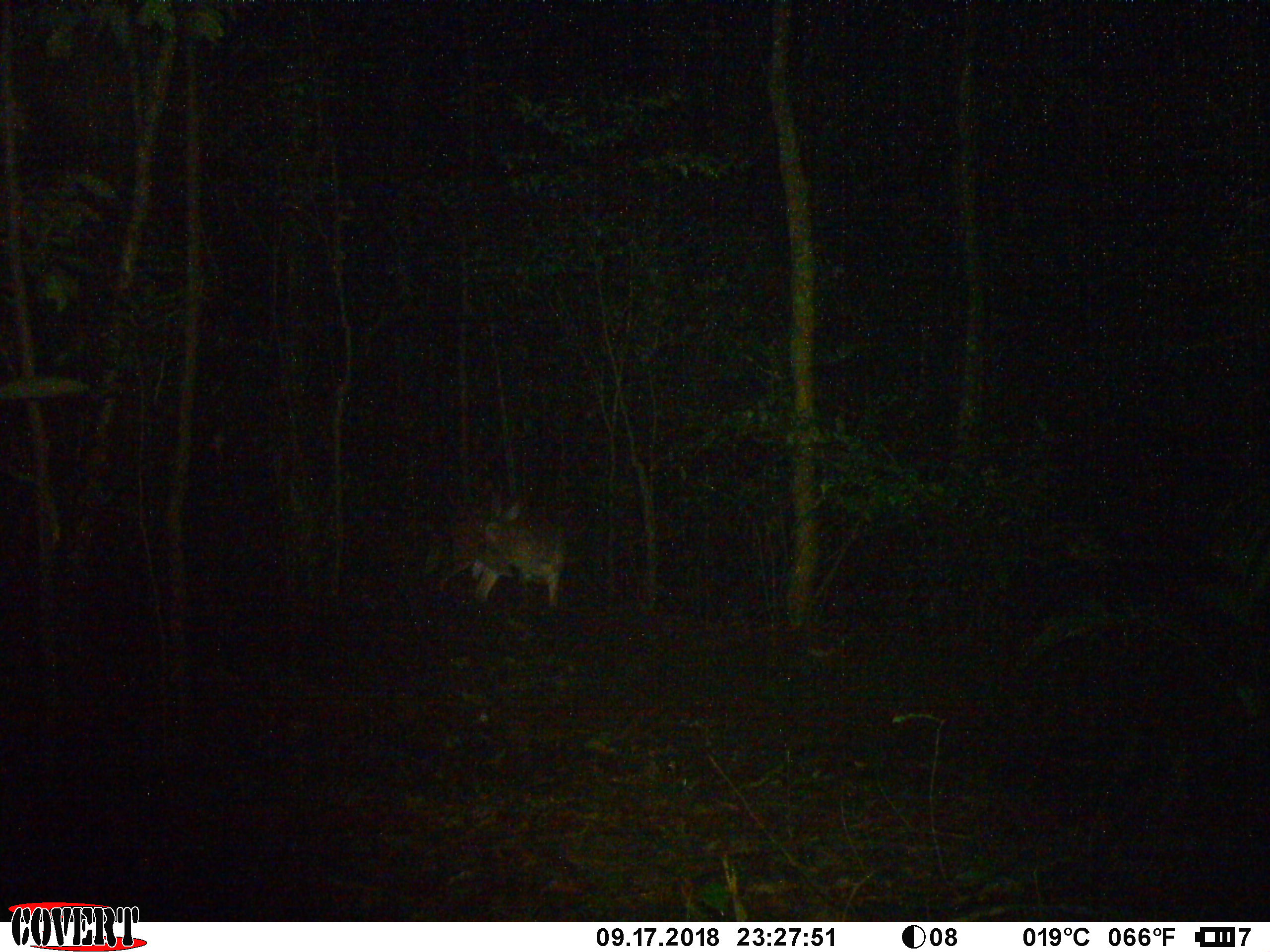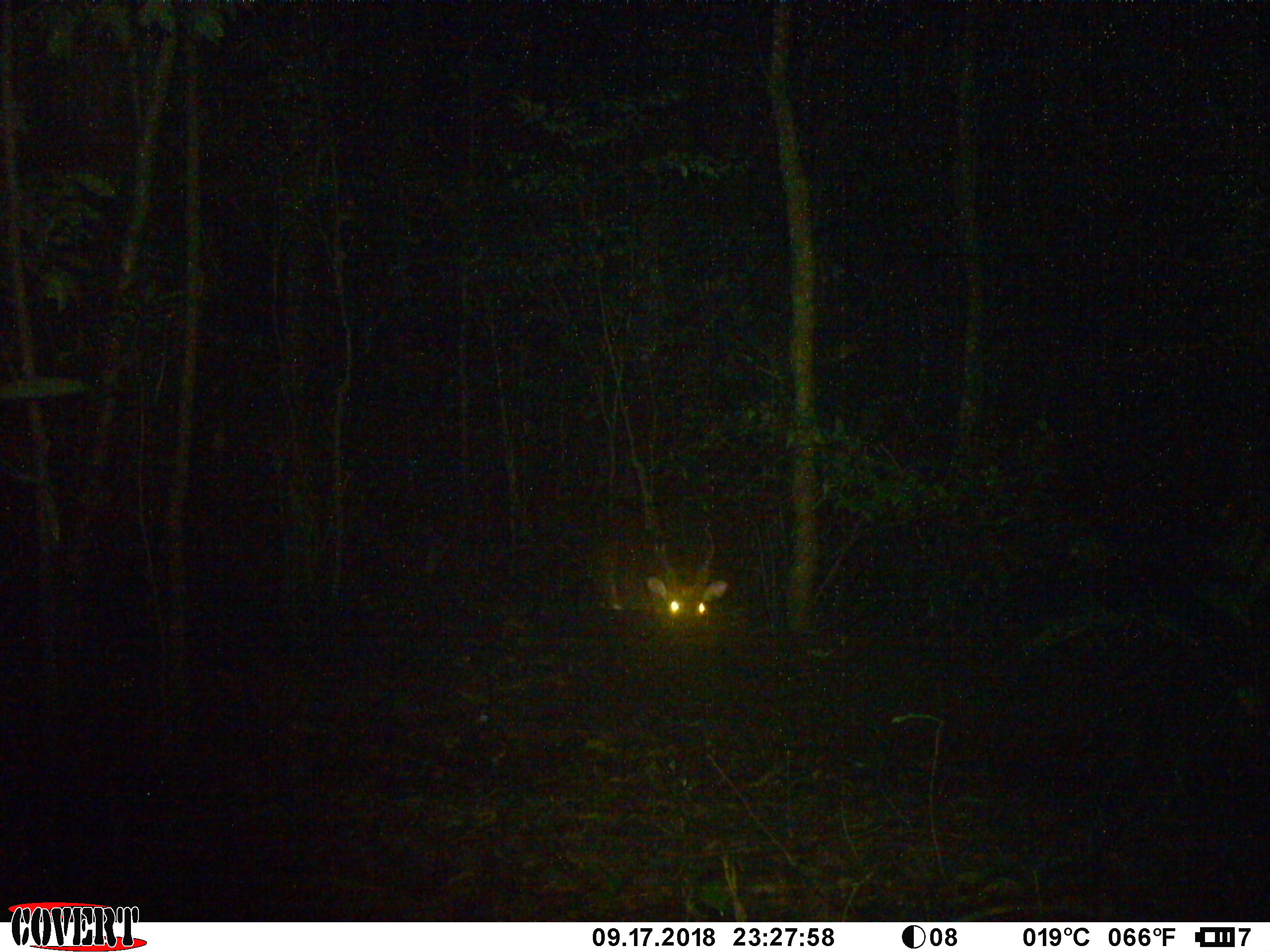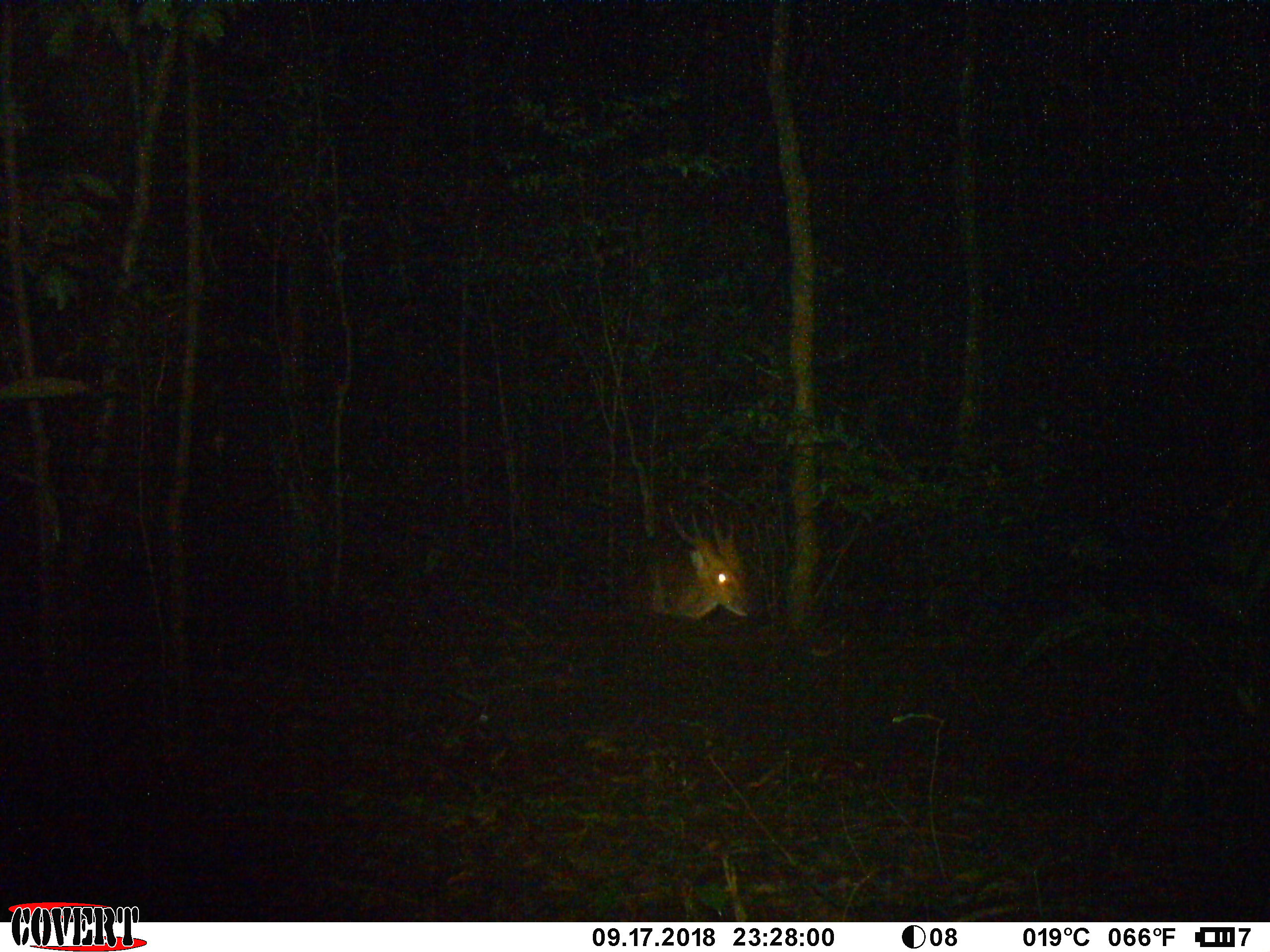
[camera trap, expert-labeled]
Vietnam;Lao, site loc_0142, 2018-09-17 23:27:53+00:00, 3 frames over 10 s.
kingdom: Animalia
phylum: Chordata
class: Mammalia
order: Artiodactyla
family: Cervidae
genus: Muntiacus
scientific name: Muntiacus vuquangensis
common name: large-antlered muntjac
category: large antlered muntjac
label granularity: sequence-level